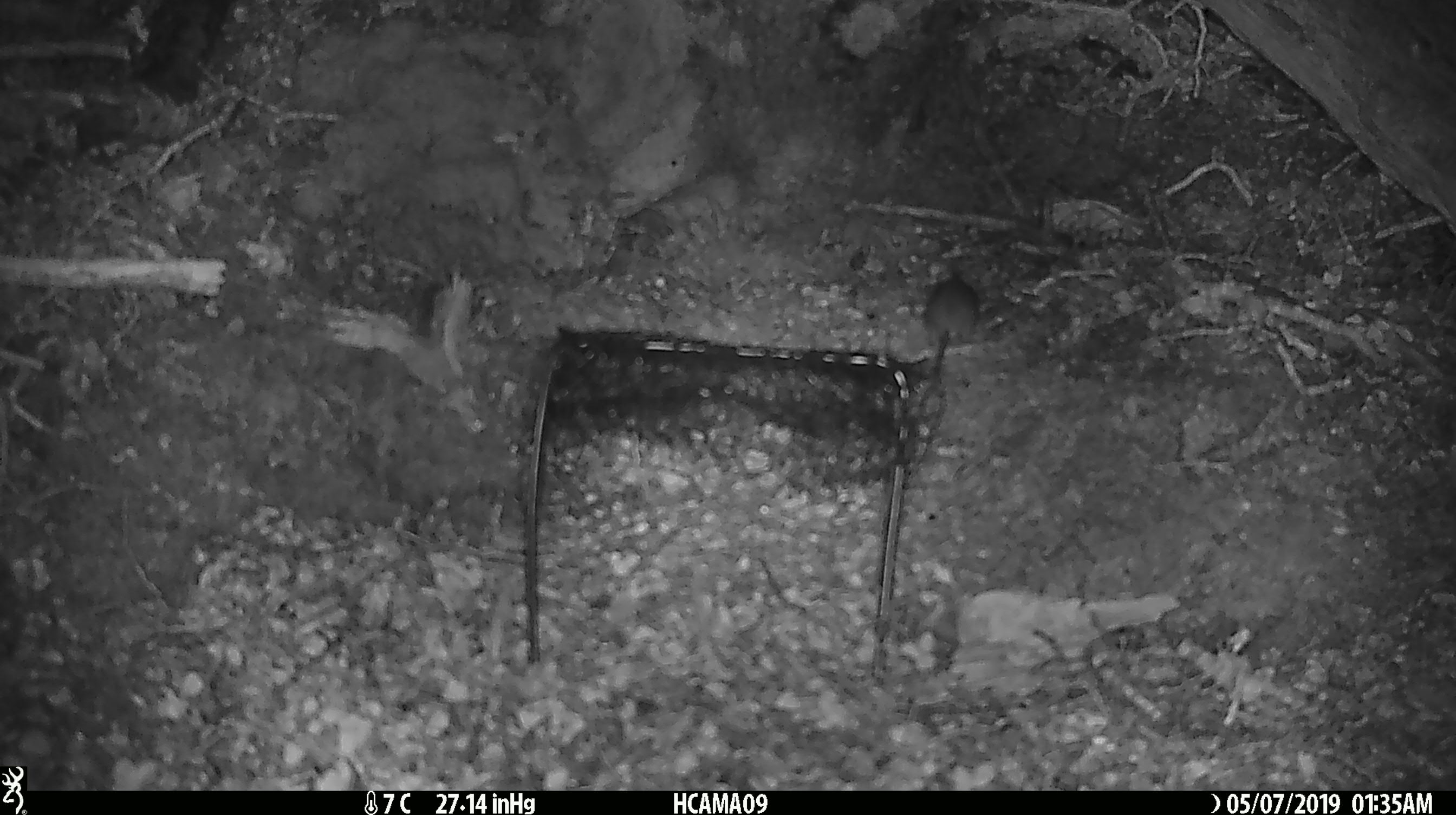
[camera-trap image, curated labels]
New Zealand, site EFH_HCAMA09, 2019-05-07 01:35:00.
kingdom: Animalia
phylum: Chordata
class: Mammalia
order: Rodentia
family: Muridae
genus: Rattus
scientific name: Rattus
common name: rat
Rat (Rattus).